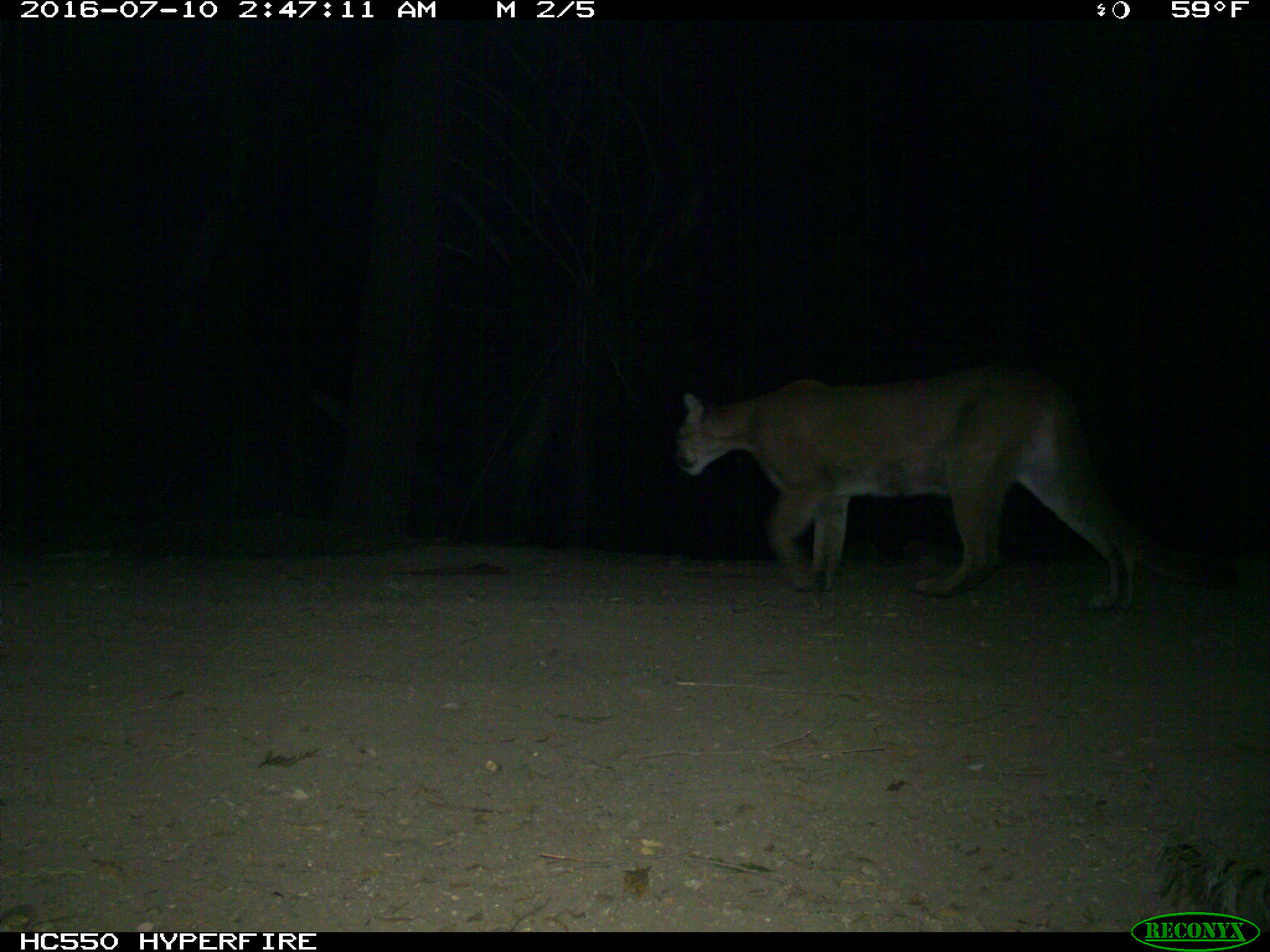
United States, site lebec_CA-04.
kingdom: Animalia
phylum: Chordata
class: Mammalia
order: Carnivora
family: Felidae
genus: Puma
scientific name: Puma concolor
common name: mountain lion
Puma concolor (mountain lion).